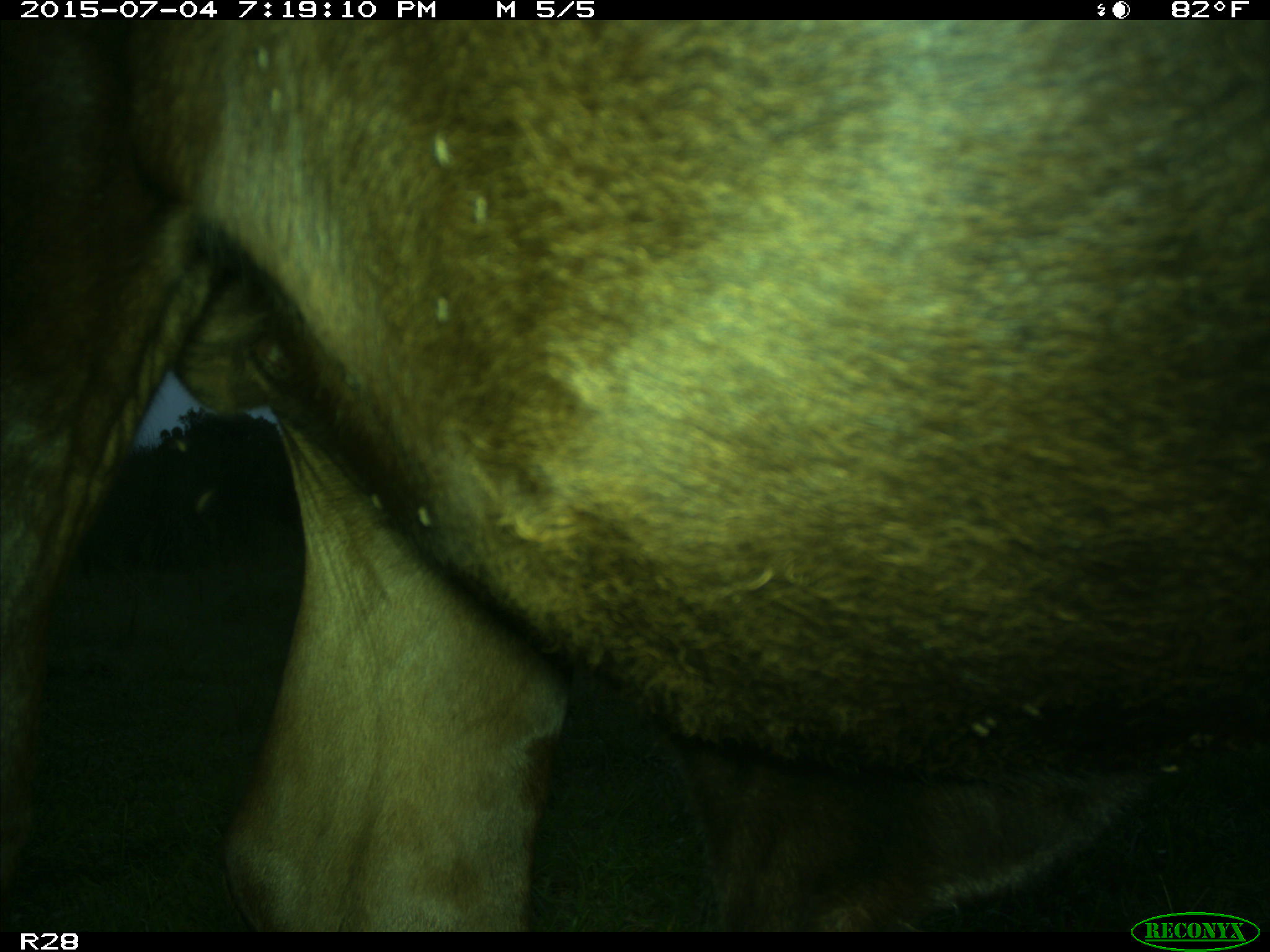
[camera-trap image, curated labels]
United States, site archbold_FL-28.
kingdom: Animalia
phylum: Chordata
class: Mammalia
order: Artiodactyla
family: Bovidae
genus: Bos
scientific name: Bos taurus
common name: domestic cow